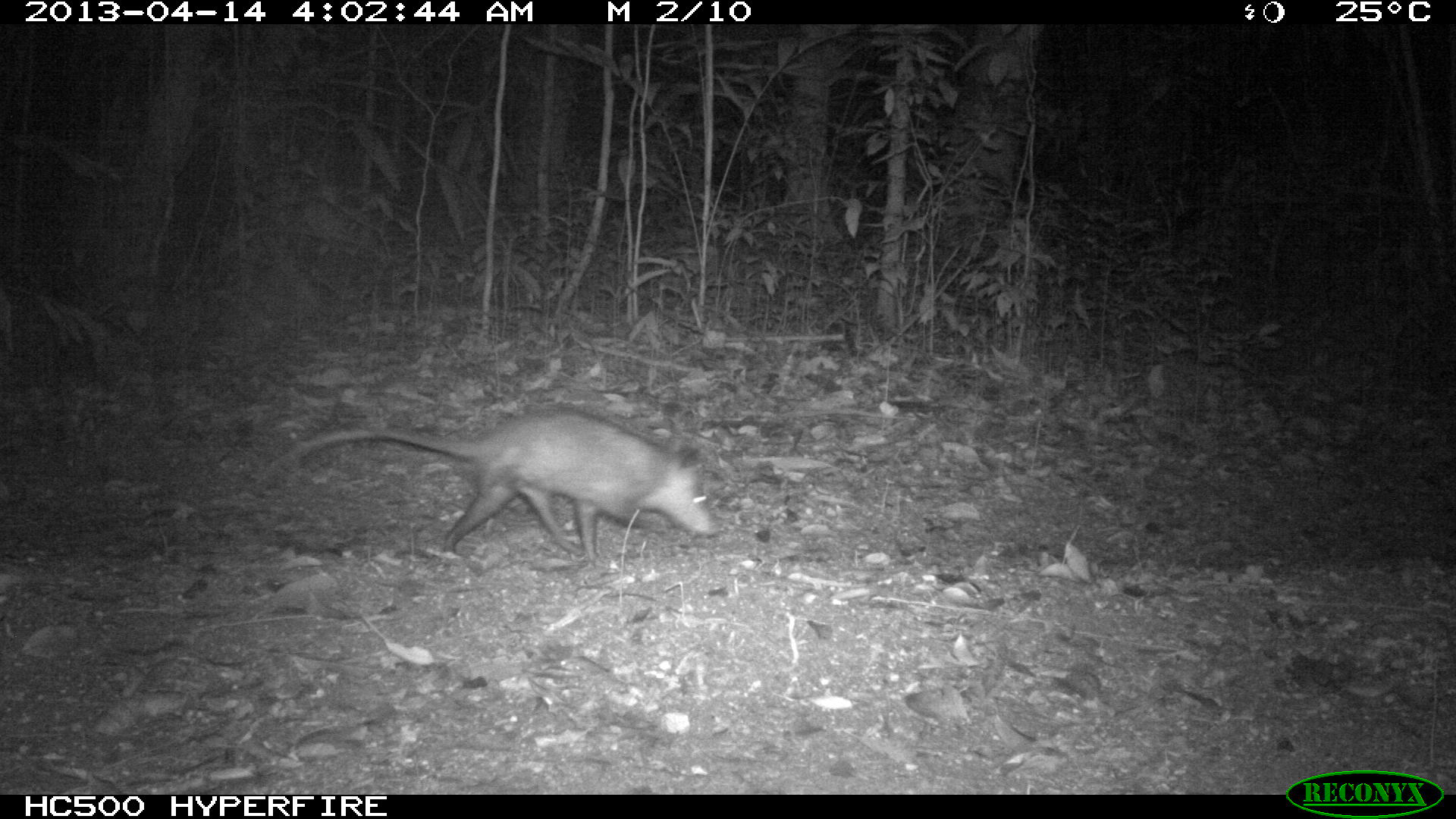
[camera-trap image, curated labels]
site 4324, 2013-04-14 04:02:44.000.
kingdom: Animalia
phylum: Chordata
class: Mammalia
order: Didelphimorphia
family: Didelphidae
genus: Didelphis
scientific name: Didelphis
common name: american opossums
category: didelphis sp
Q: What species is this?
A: Didelphis sp (american opossums) (Didelphis).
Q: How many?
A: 1.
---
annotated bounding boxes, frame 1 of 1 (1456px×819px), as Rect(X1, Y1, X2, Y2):
didelphis sp: Rect(253, 402, 724, 562)